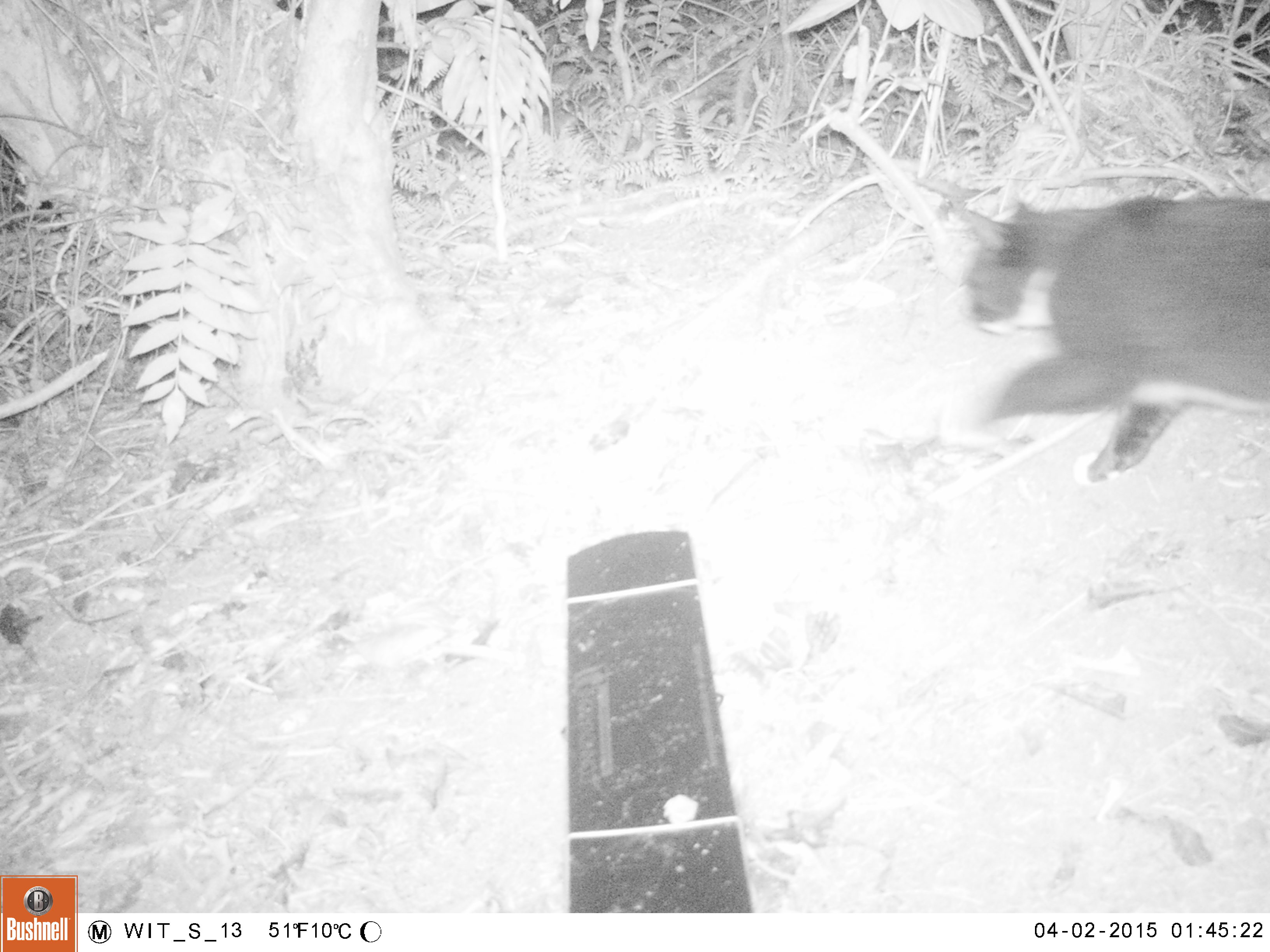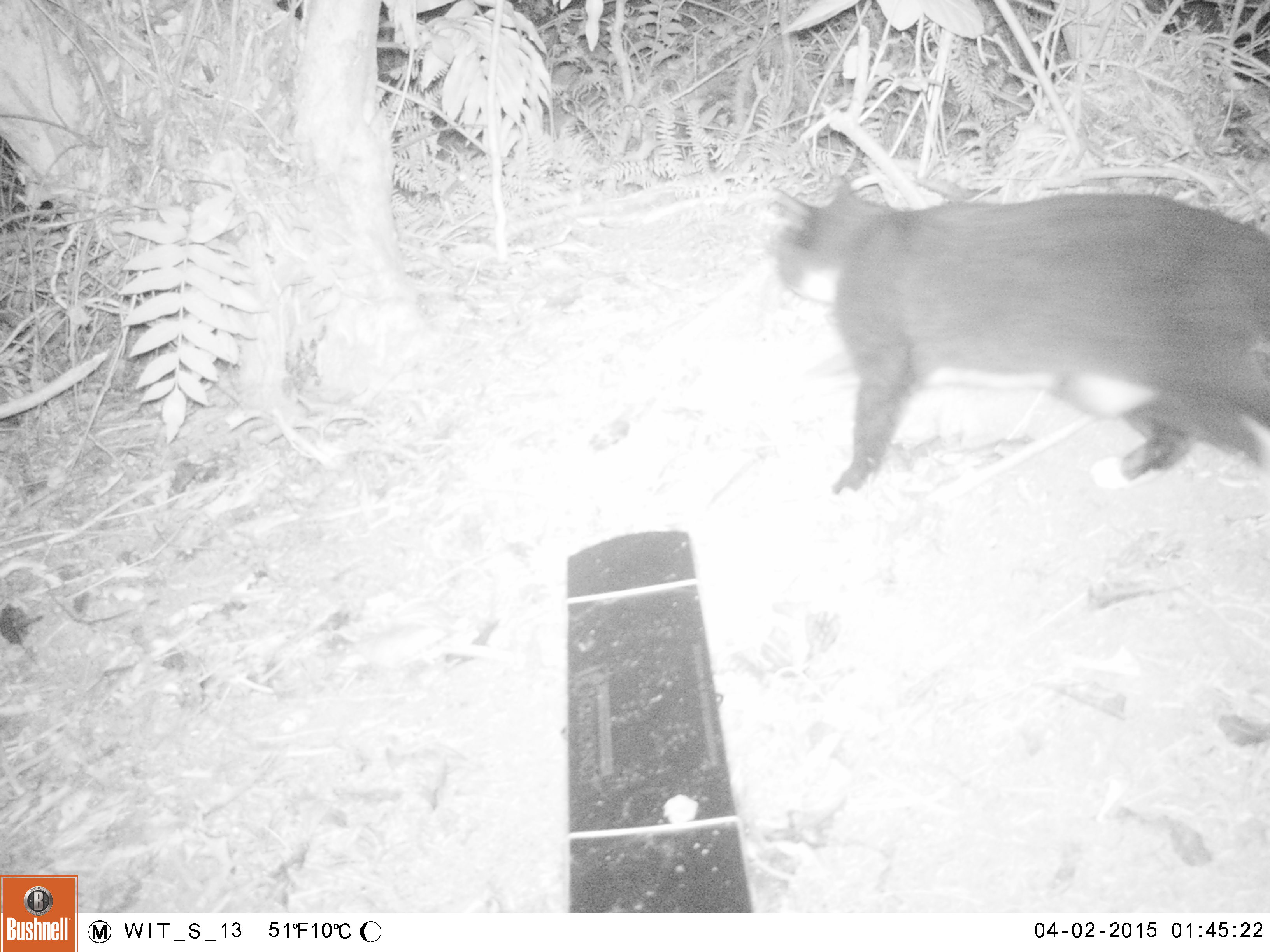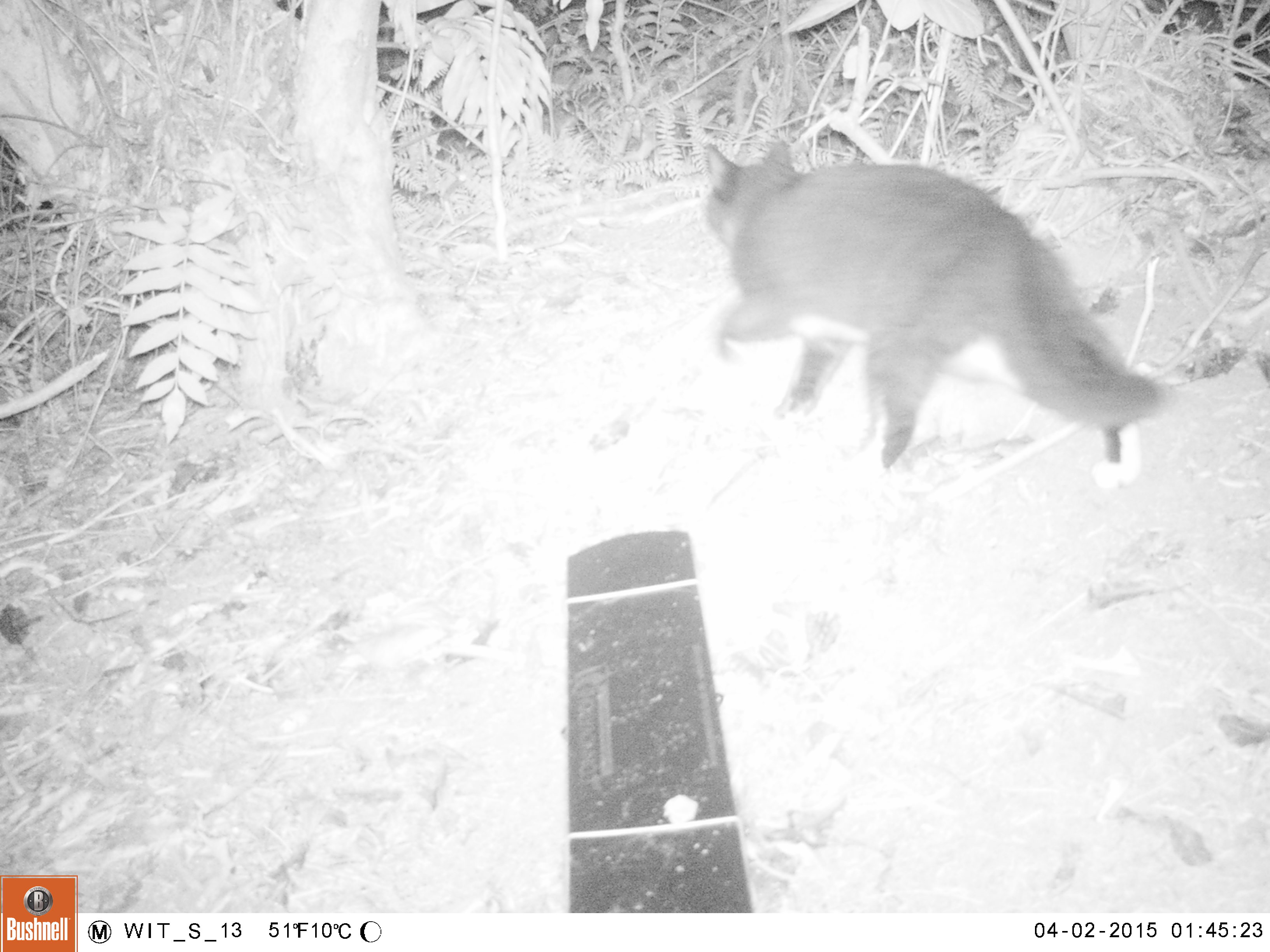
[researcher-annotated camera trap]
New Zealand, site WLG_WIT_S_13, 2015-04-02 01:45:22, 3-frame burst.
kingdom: Animalia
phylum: Chordata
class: Mammalia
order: Carnivora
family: Felidae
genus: Felis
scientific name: Felis catus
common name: domestic cat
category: cat